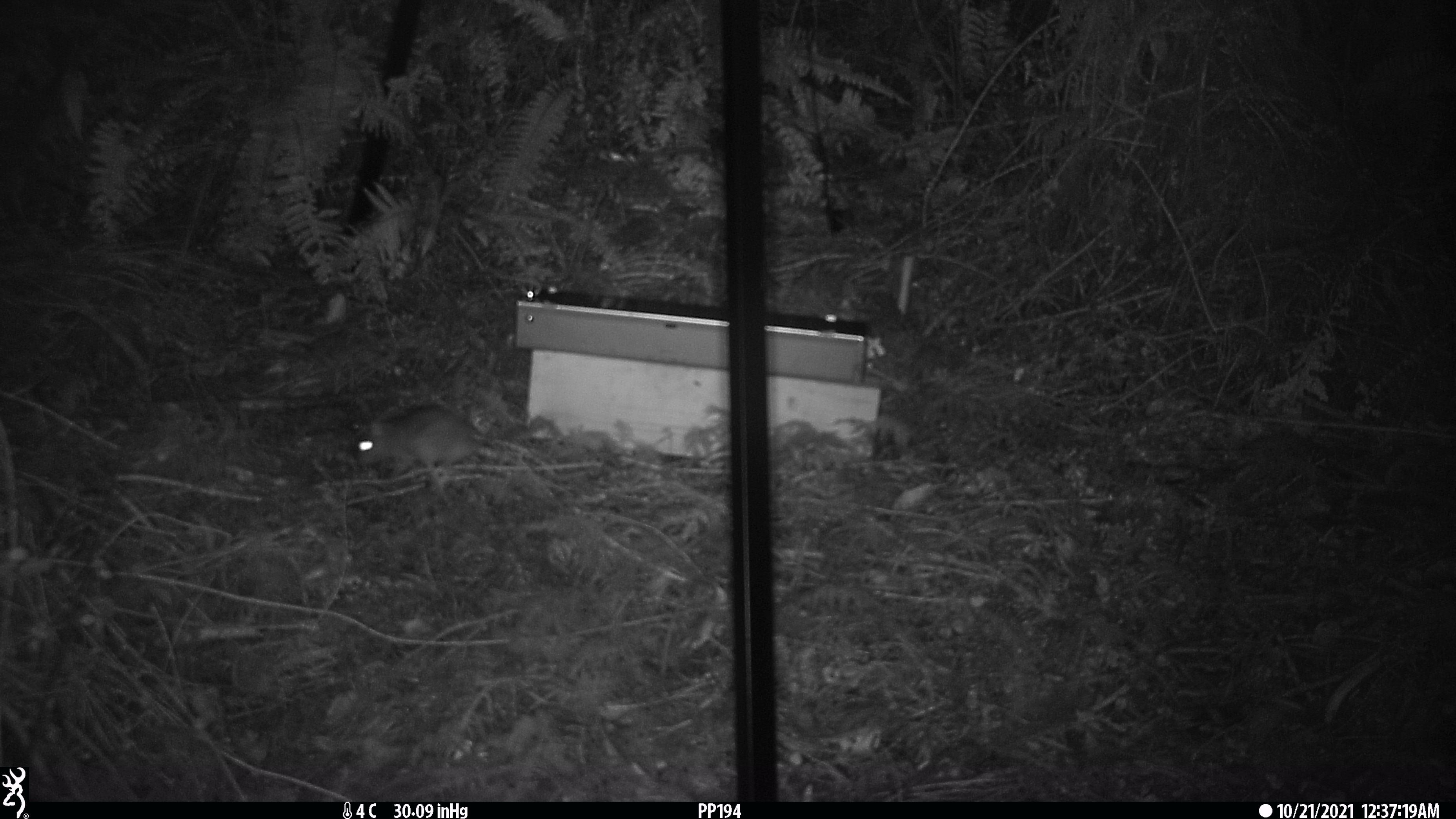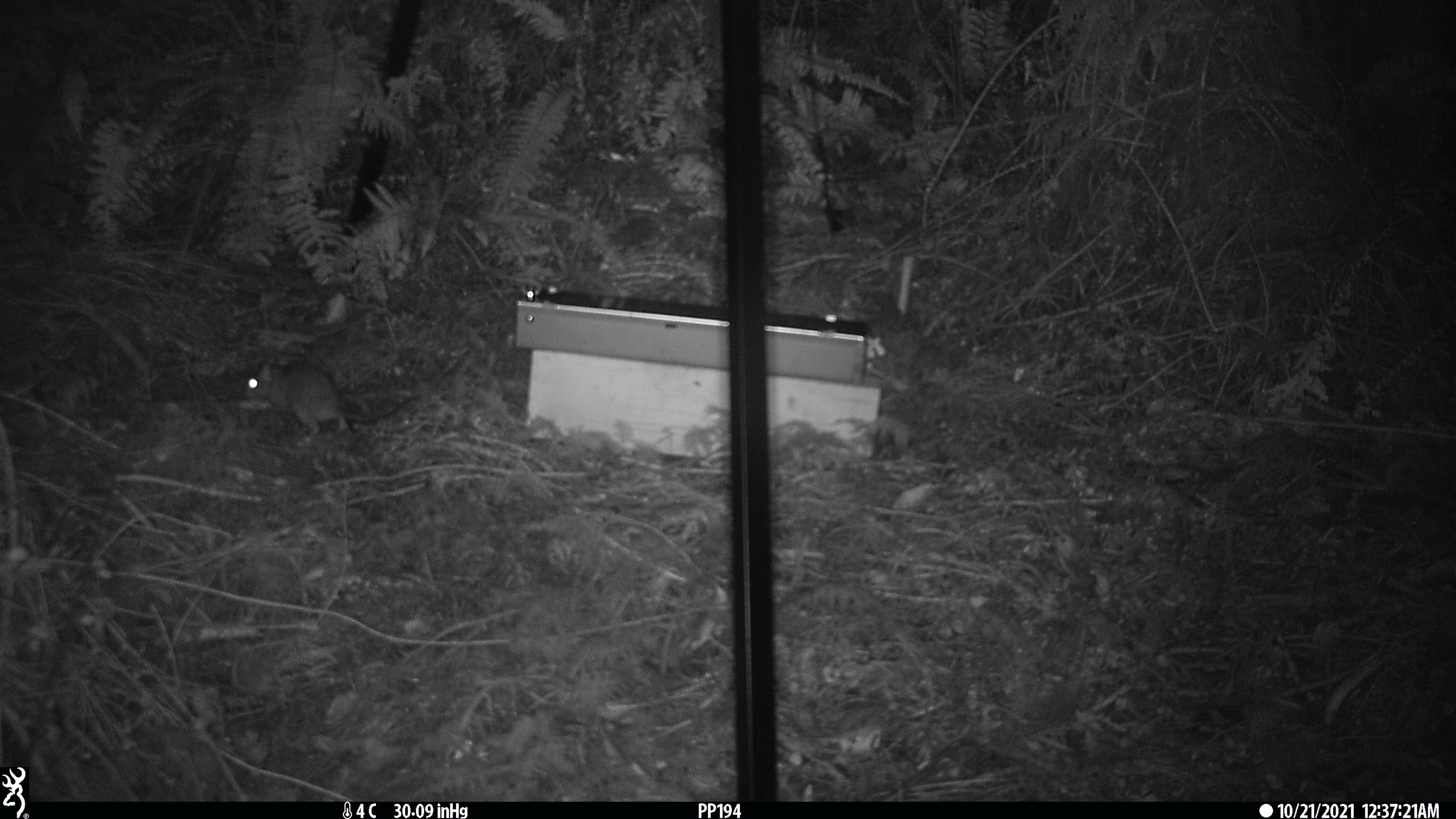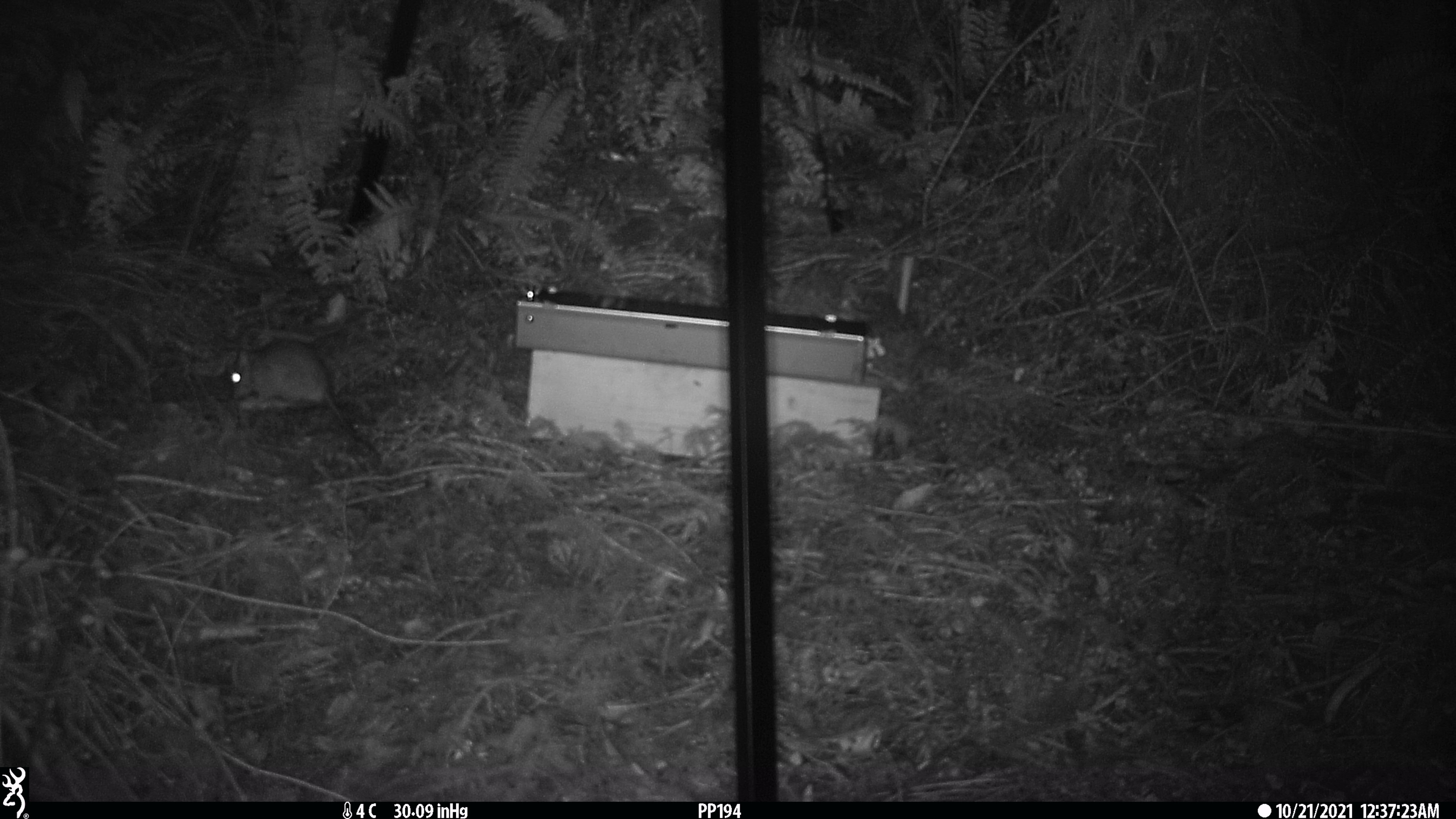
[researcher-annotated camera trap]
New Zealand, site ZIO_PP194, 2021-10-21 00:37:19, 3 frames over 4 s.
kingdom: Animalia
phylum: Chordata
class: Mammalia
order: Rodentia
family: Muridae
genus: Rattus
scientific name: Rattus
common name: rat